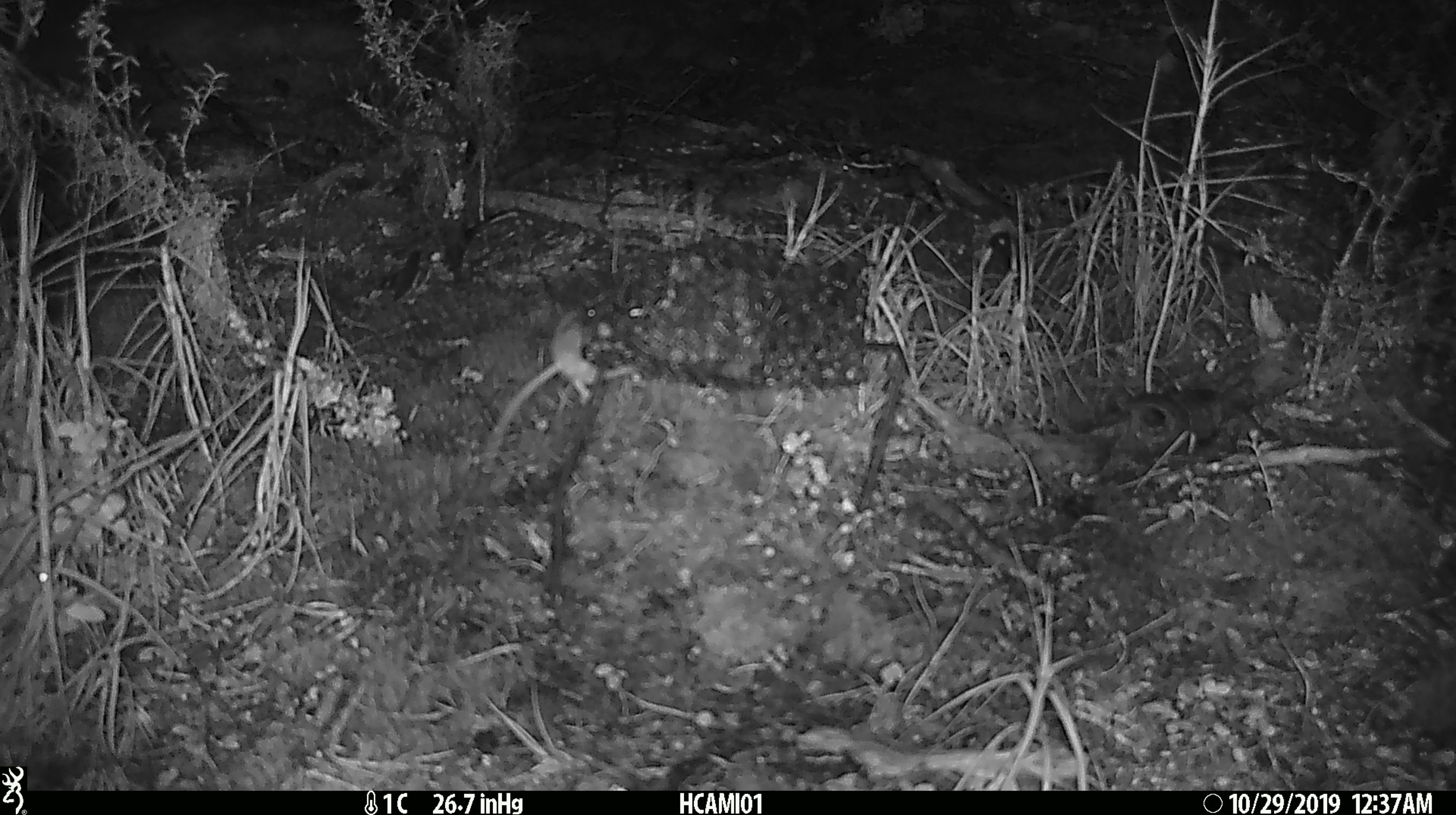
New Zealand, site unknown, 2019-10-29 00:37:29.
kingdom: Animalia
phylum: Chordata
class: Mammalia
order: Rodentia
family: Muridae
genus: Mus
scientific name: Mus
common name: mouse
Mouse (Mus).